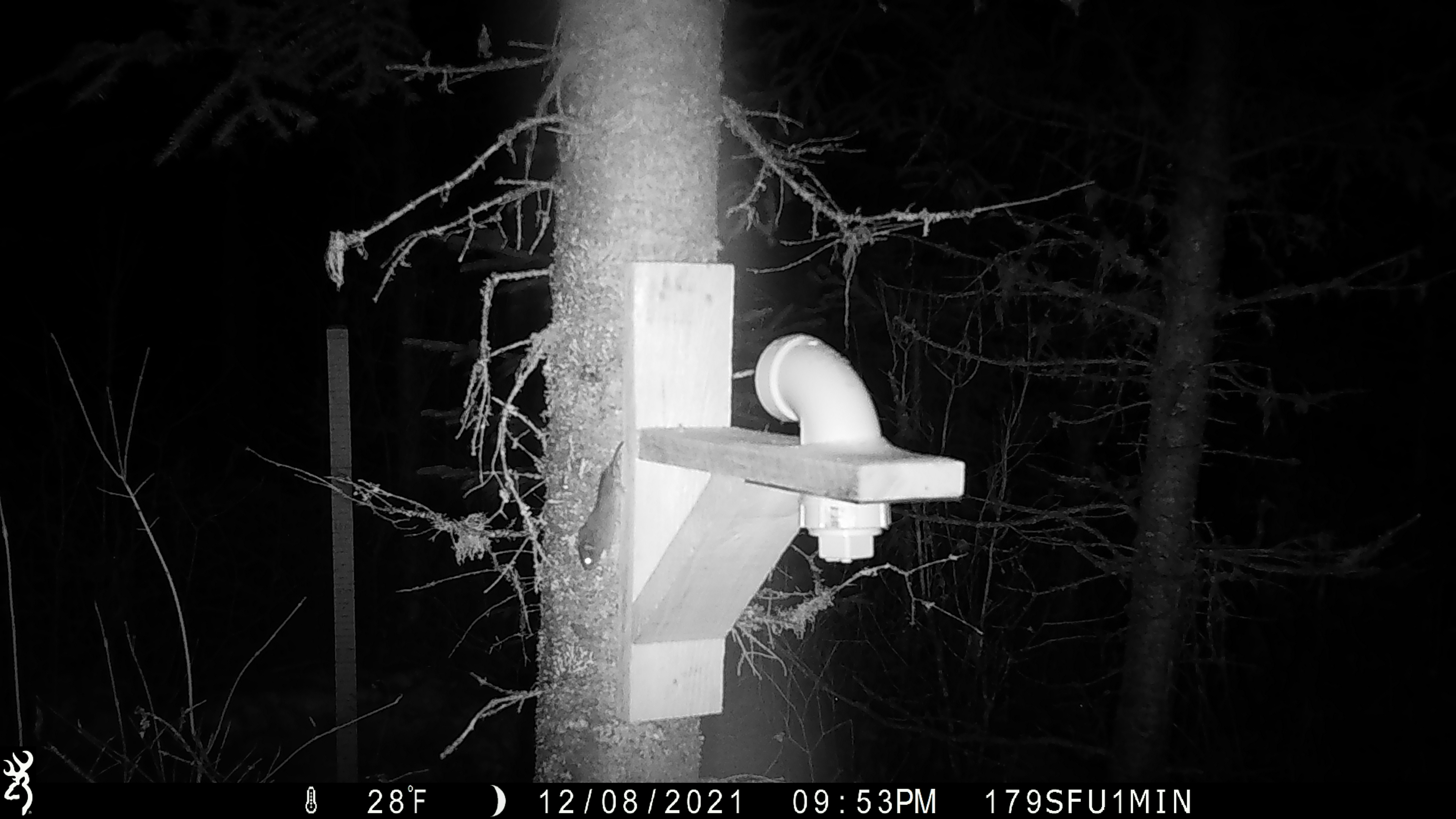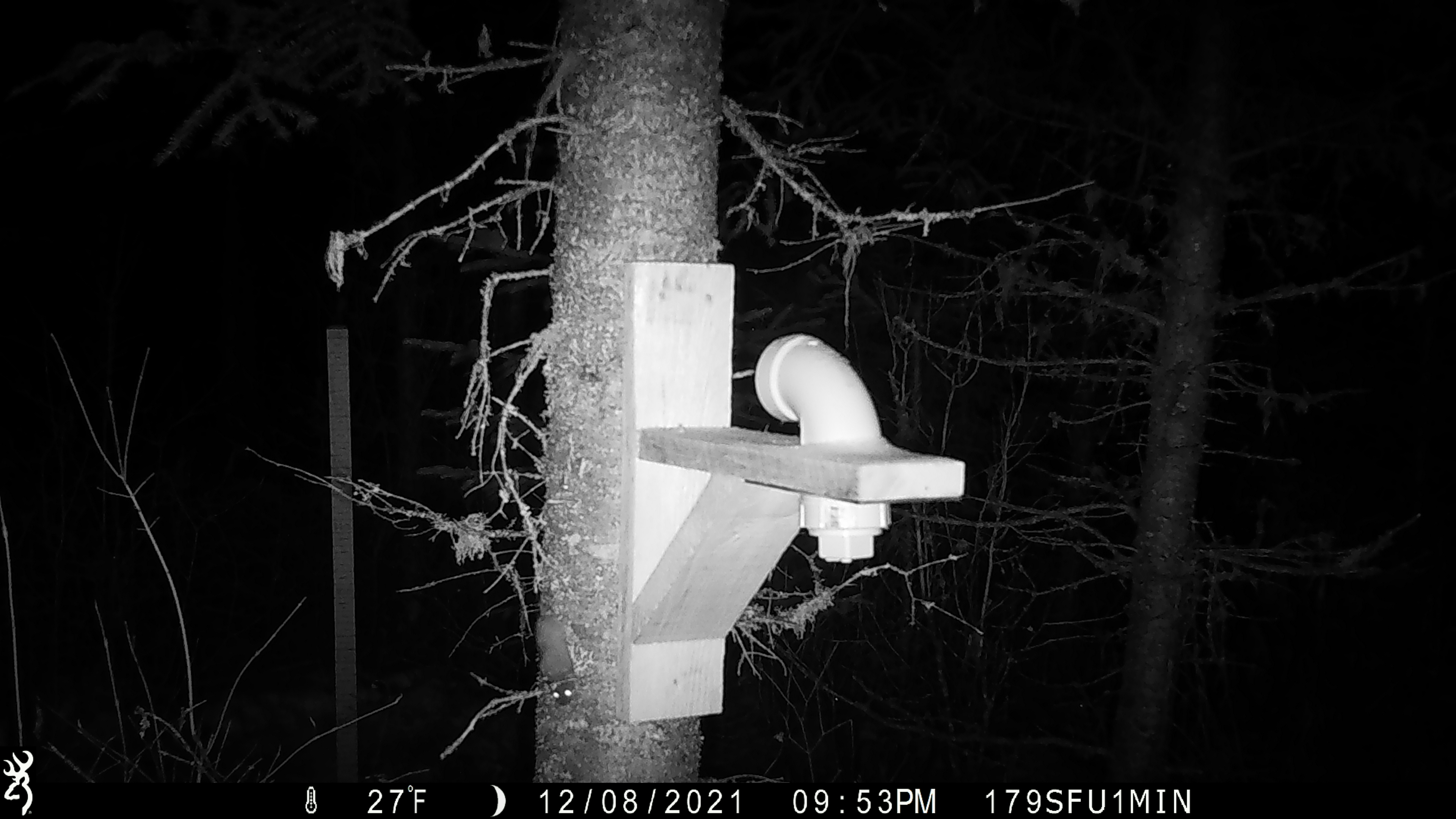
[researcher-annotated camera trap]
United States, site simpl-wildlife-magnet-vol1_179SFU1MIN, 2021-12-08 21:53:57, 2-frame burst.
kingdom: Animalia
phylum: Chordata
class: Mammalia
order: Rodentia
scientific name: Rodentia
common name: mouse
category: mouse sp.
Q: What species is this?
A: Mouse sp. (mouse) (Rodentia).